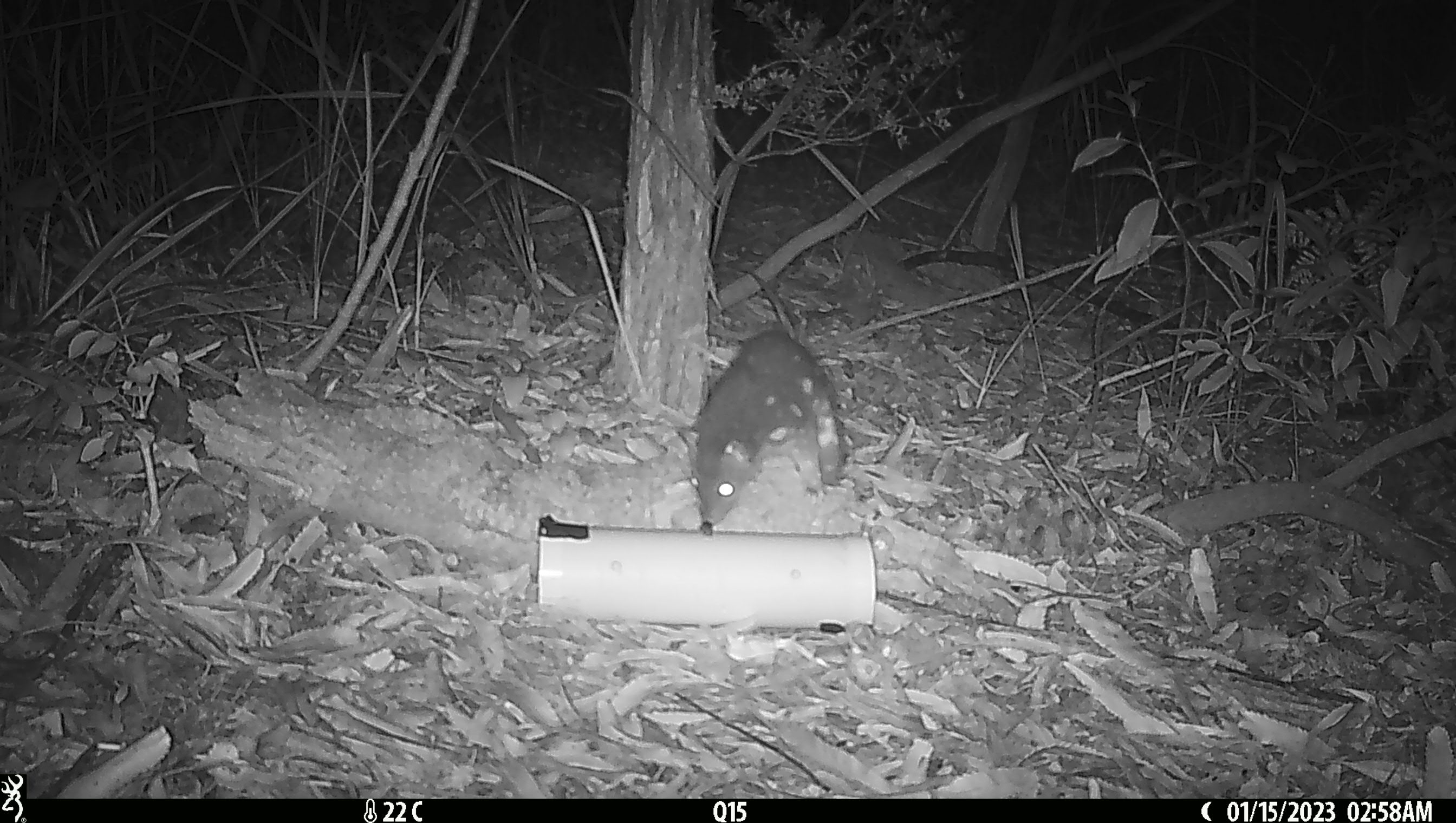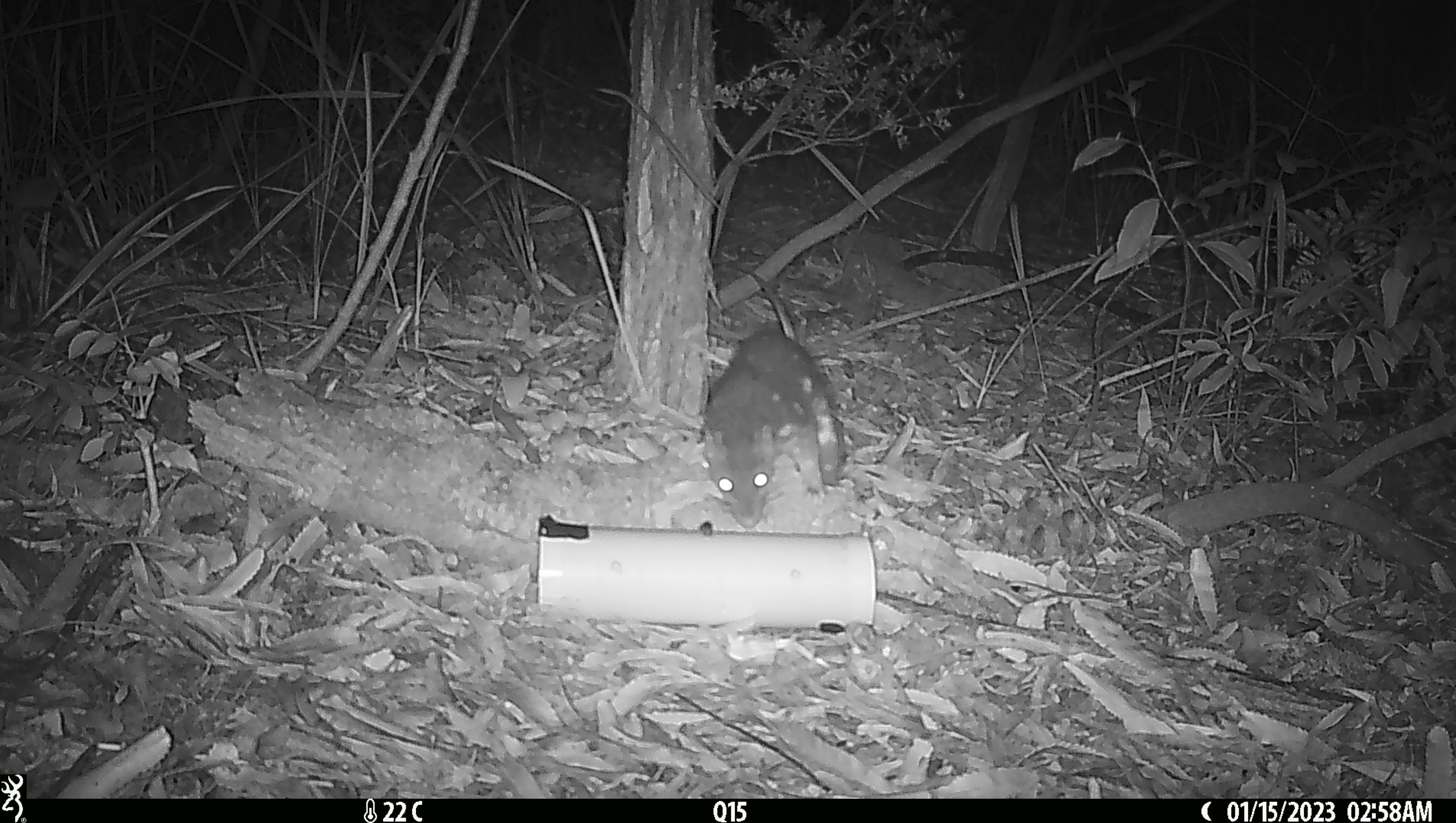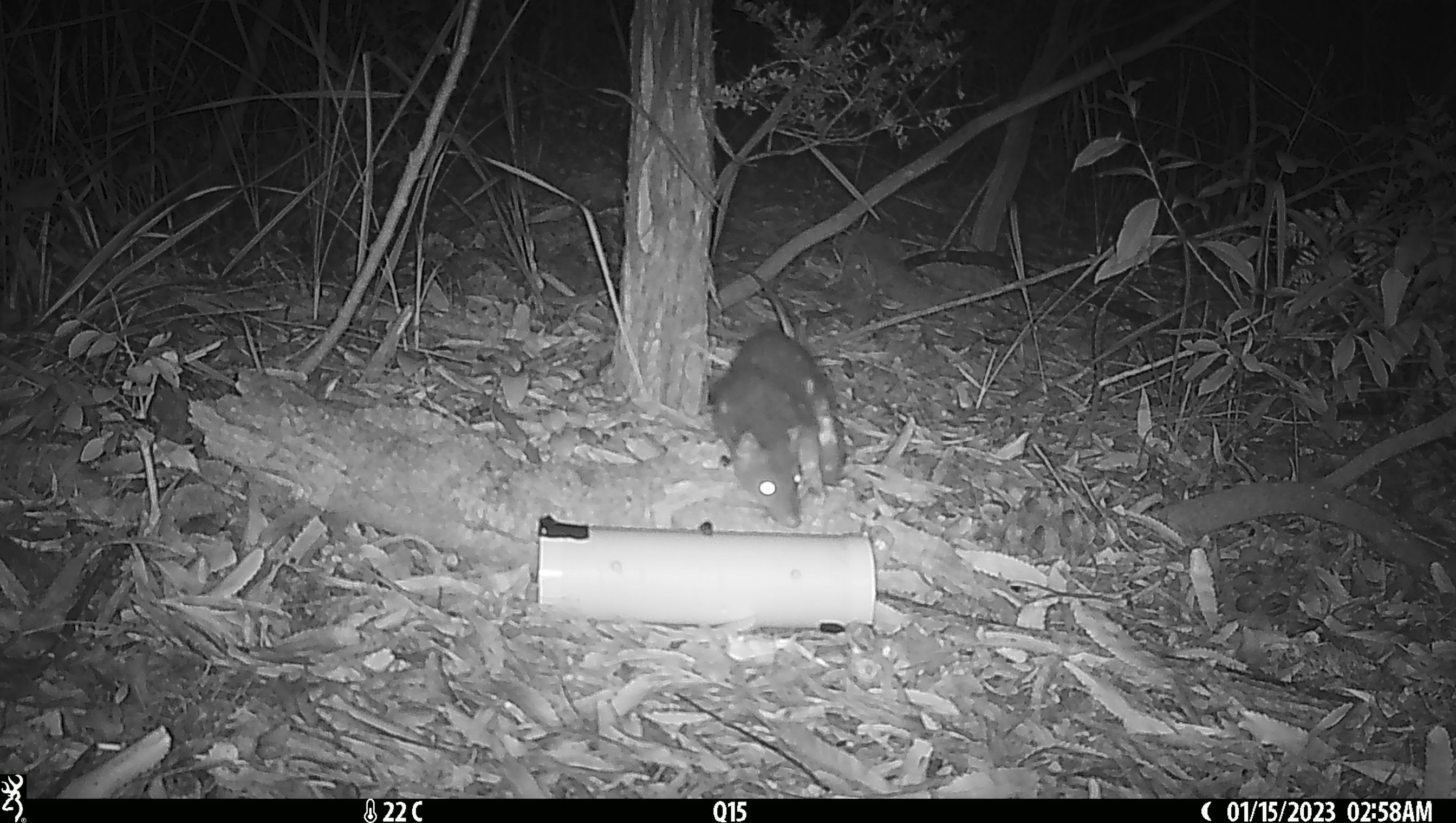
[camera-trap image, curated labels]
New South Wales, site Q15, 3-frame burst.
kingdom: Animalia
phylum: Chordata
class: Mammalia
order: Dasyuromorphia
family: Dasyuridae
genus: Dasyurus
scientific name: Dasyurus maculatus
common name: spotted-tailed quoll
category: quoll